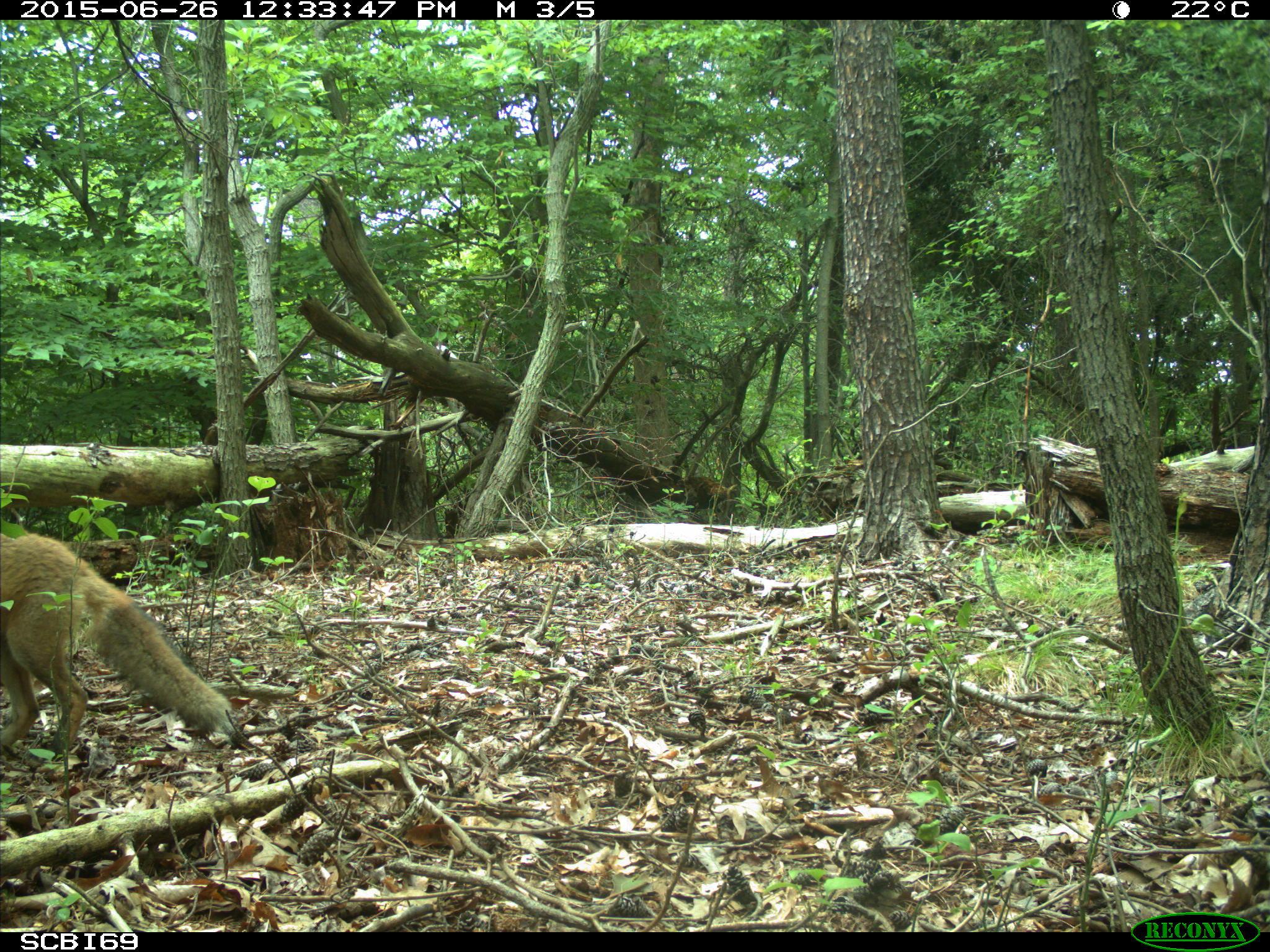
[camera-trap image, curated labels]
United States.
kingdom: Animalia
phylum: Chordata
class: Mammalia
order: Carnivora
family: Canidae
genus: Vulpes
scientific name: Vulpes vulpes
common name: red fox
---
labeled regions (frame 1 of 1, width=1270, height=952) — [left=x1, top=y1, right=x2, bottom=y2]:
Red Fox: [left=0, top=528, right=243, bottom=766]